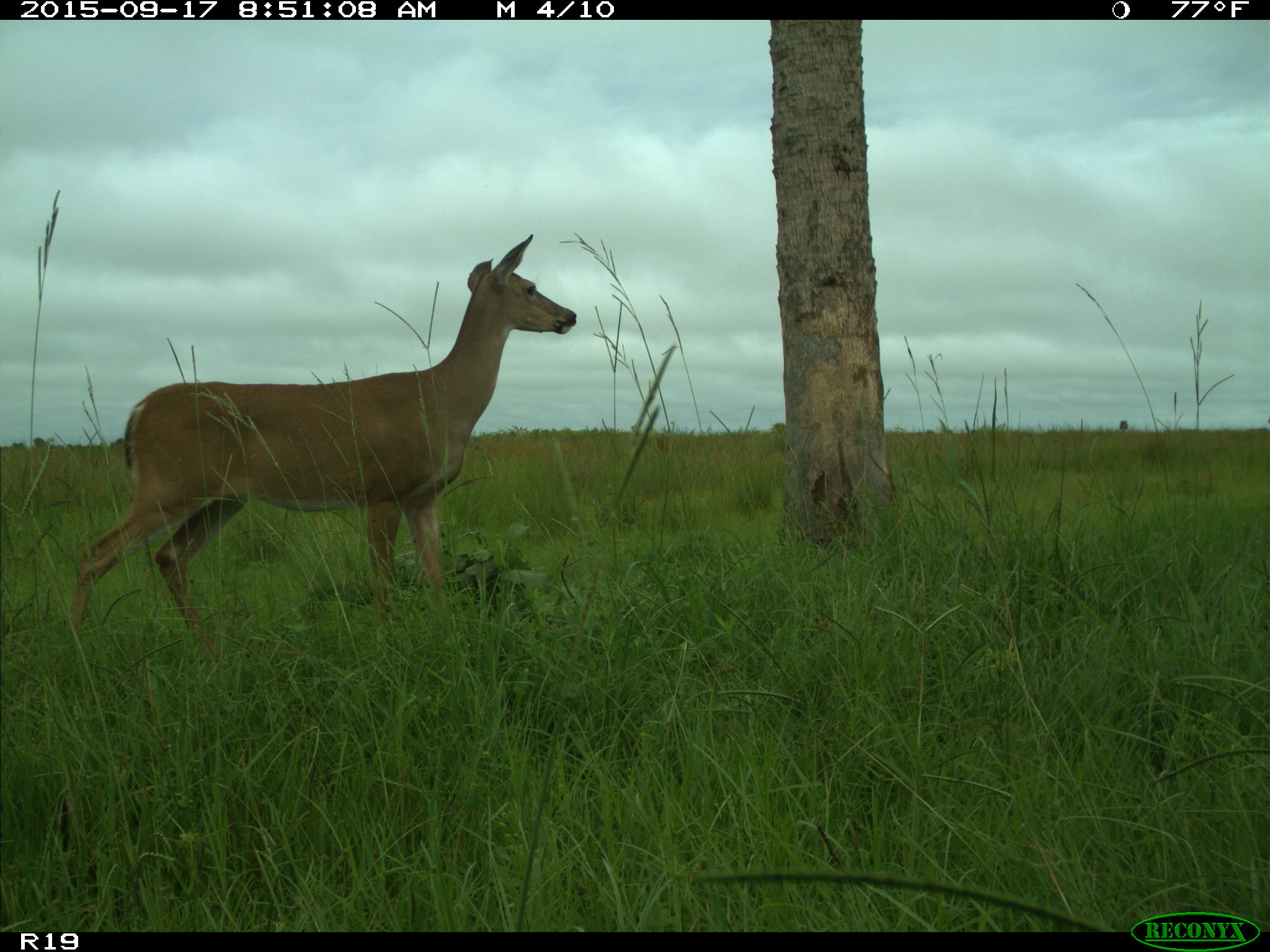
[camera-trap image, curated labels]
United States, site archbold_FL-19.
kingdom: Animalia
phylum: Chordata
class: Mammalia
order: Artiodactyla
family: Cervidae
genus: Odocoileus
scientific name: Odocoileus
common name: deer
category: unidentified deer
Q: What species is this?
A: Unidentified deer (deer) (Odocoileus).